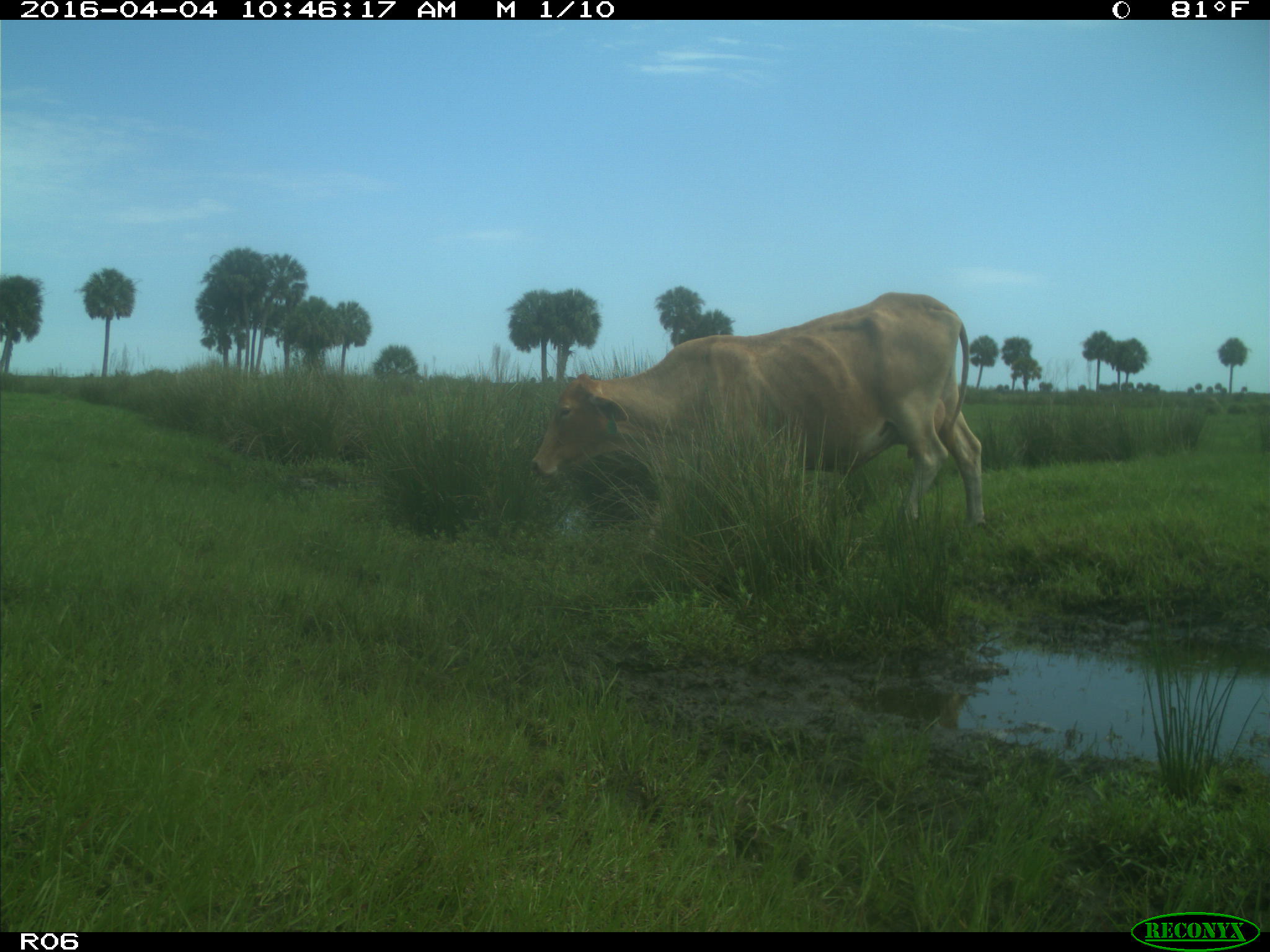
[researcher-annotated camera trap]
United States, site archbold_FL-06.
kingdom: Animalia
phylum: Chordata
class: Mammalia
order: Artiodactyla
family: Bovidae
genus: Bos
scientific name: Bos taurus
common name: domestic cow